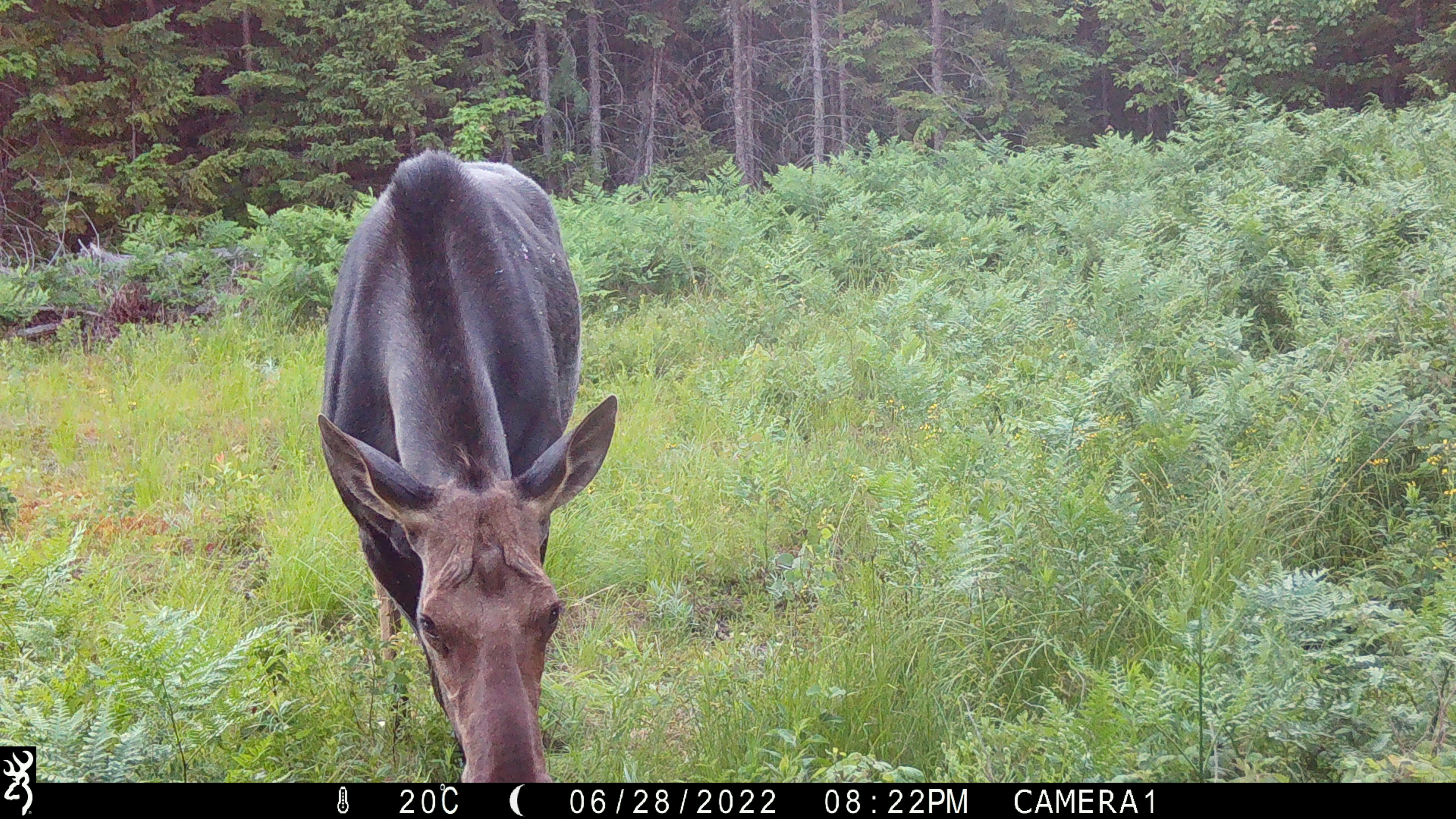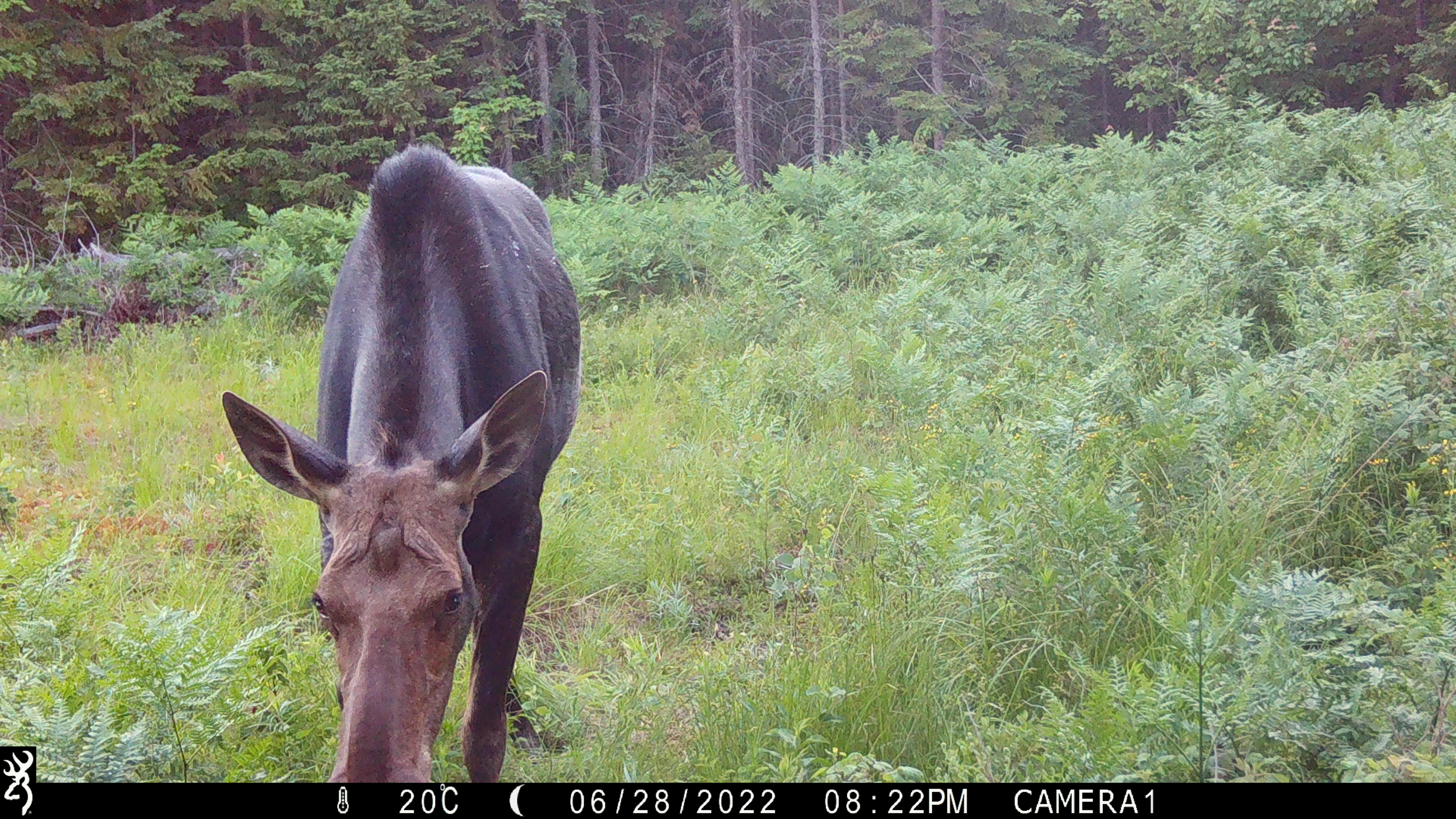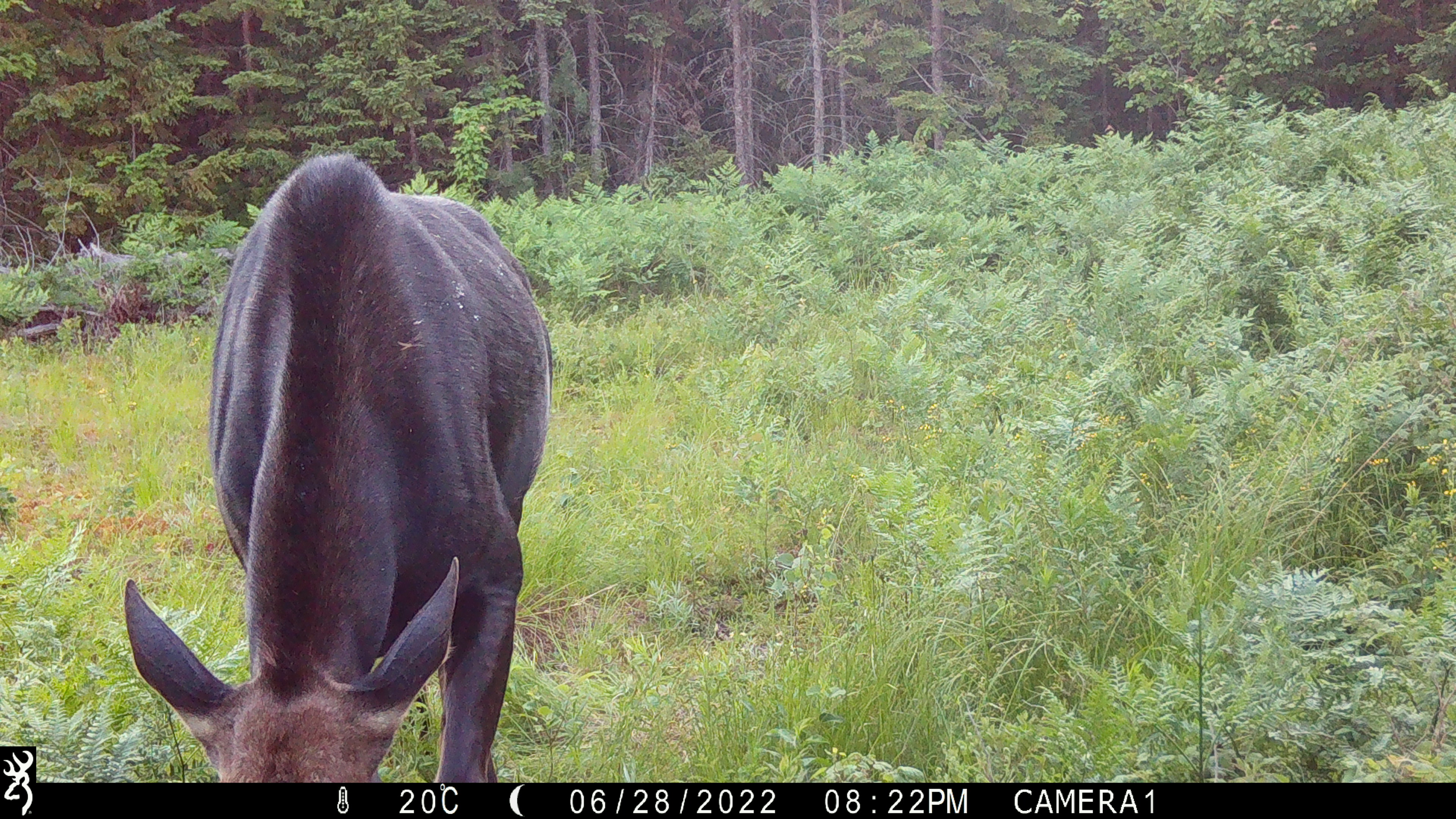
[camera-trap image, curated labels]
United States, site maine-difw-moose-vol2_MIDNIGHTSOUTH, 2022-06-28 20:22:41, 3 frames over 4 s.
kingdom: Animalia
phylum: Chordata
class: Mammalia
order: Artiodactyla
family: Cervidae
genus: Alces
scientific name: Alces alces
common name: moose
Moose (Alces alces).